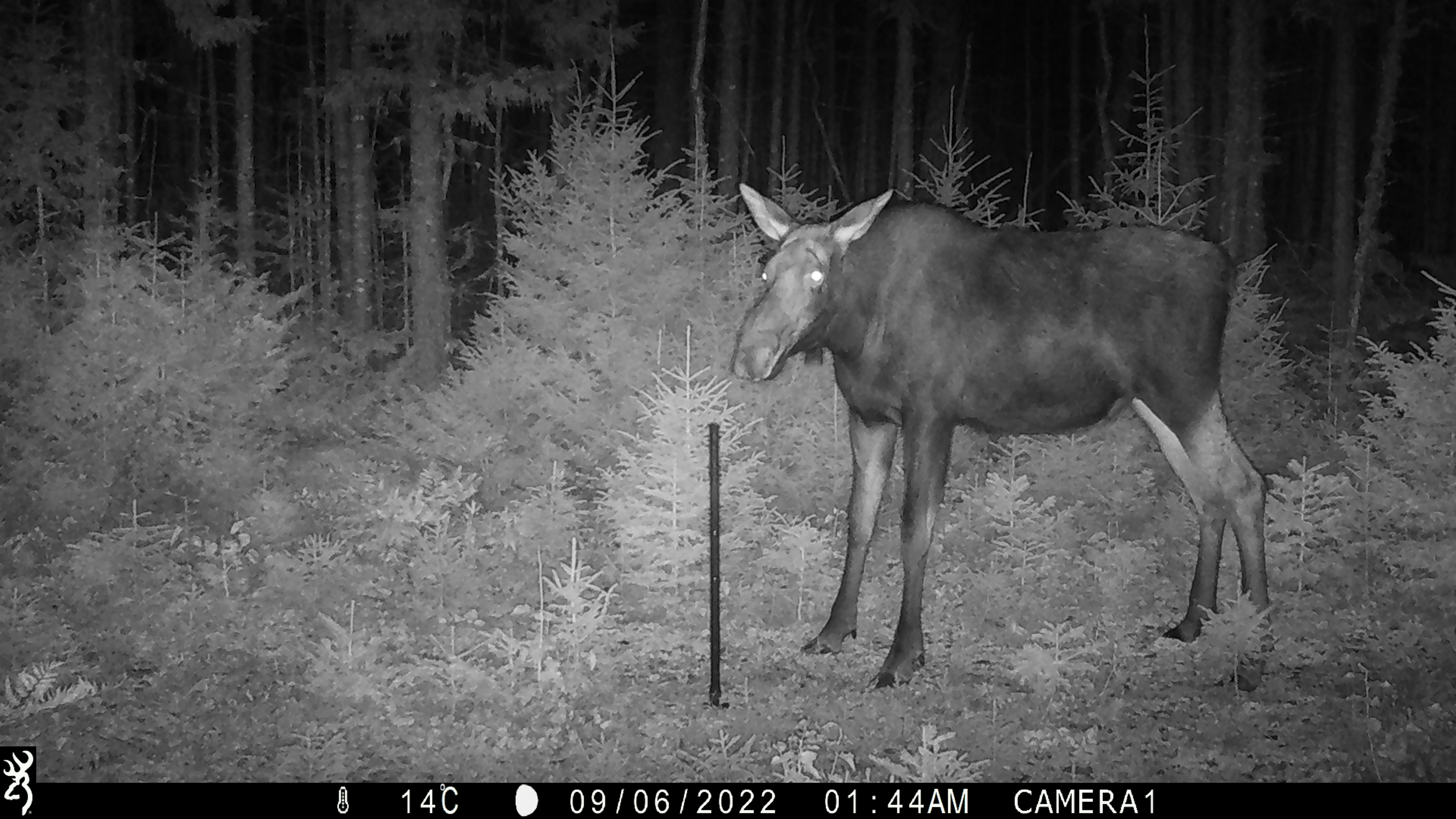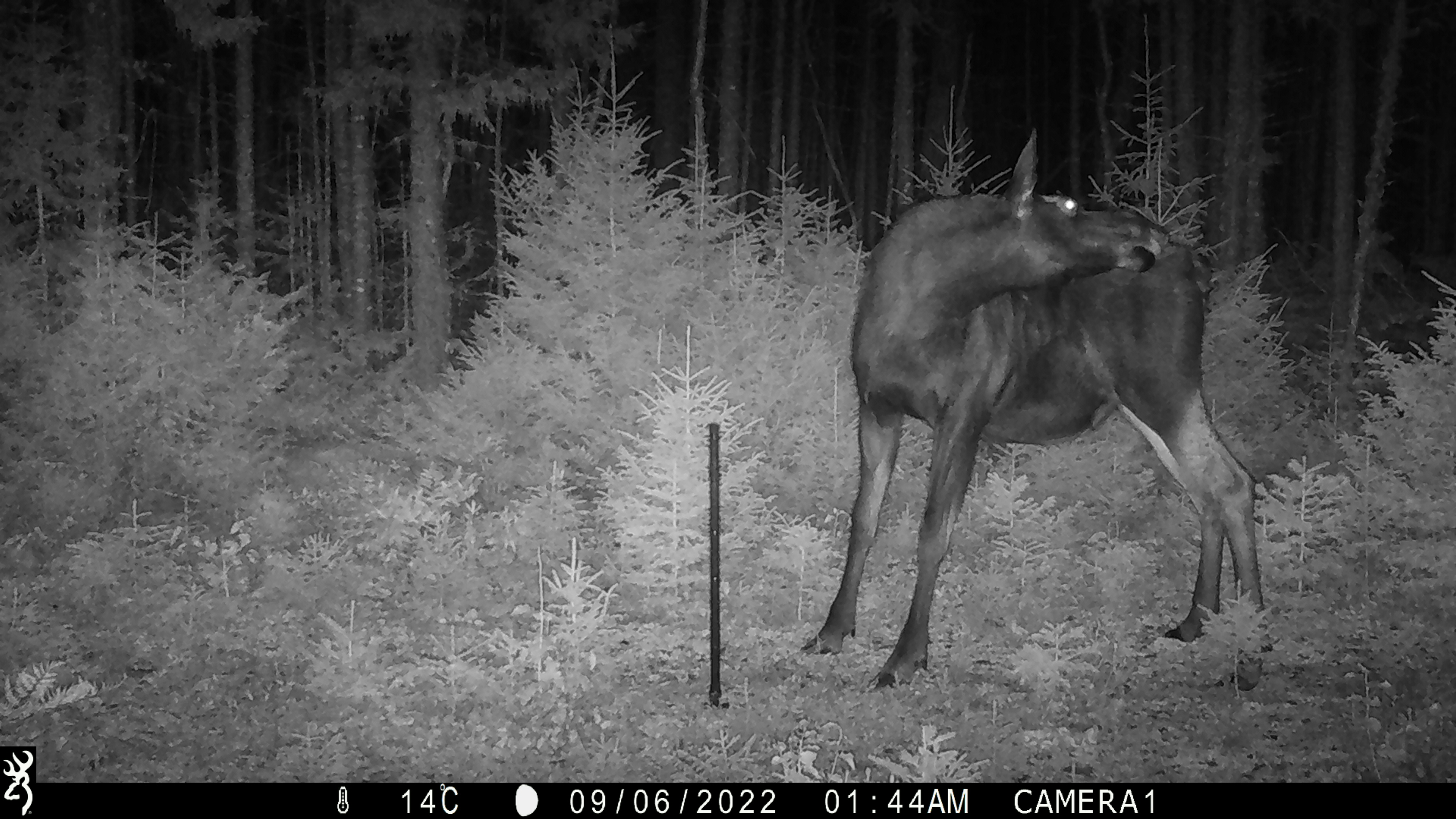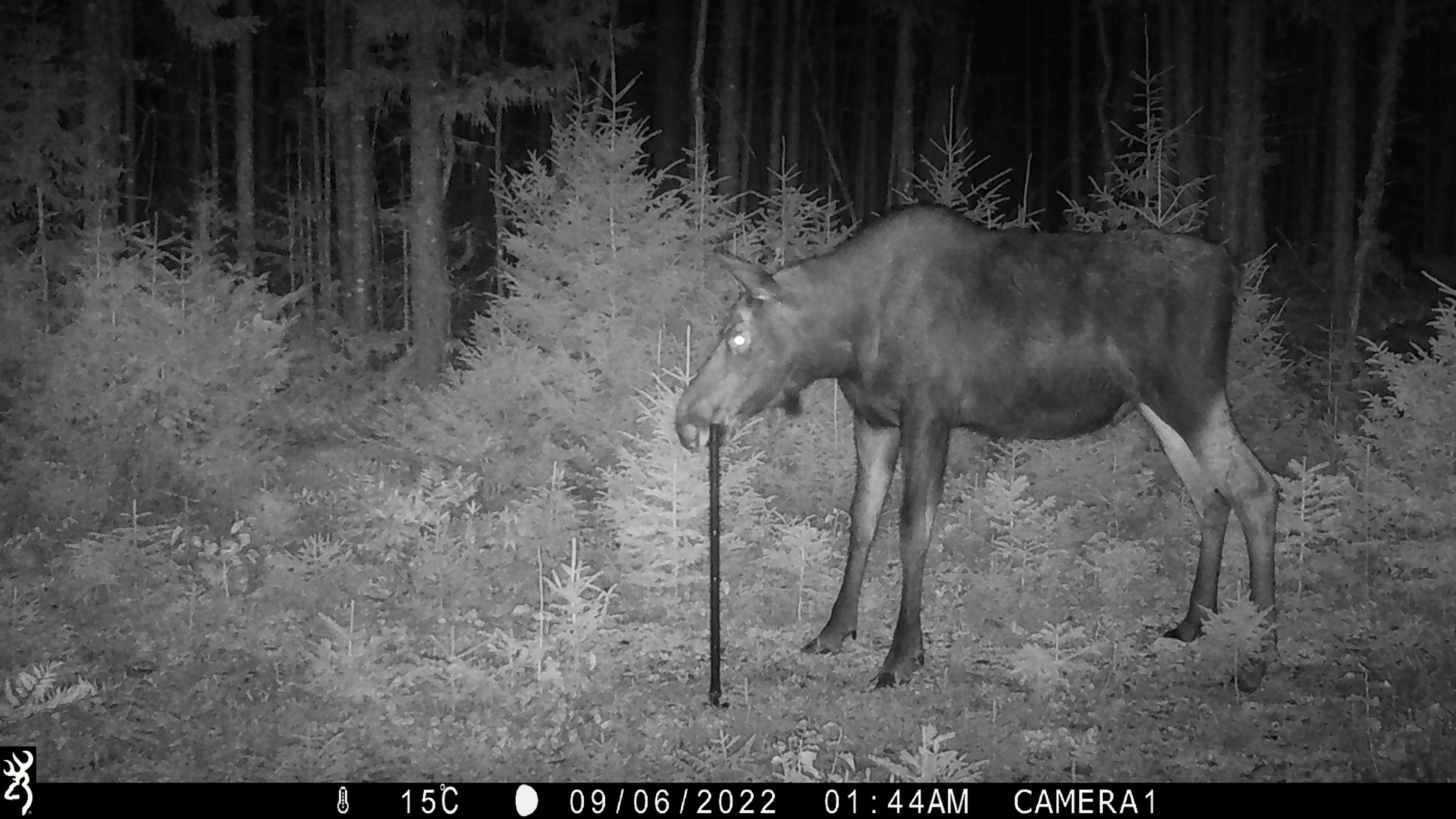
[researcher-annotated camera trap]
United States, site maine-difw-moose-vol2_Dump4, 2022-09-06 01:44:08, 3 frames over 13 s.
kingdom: Animalia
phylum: Chordata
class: Mammalia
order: Artiodactyla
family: Cervidae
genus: Alces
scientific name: Alces alces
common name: moose